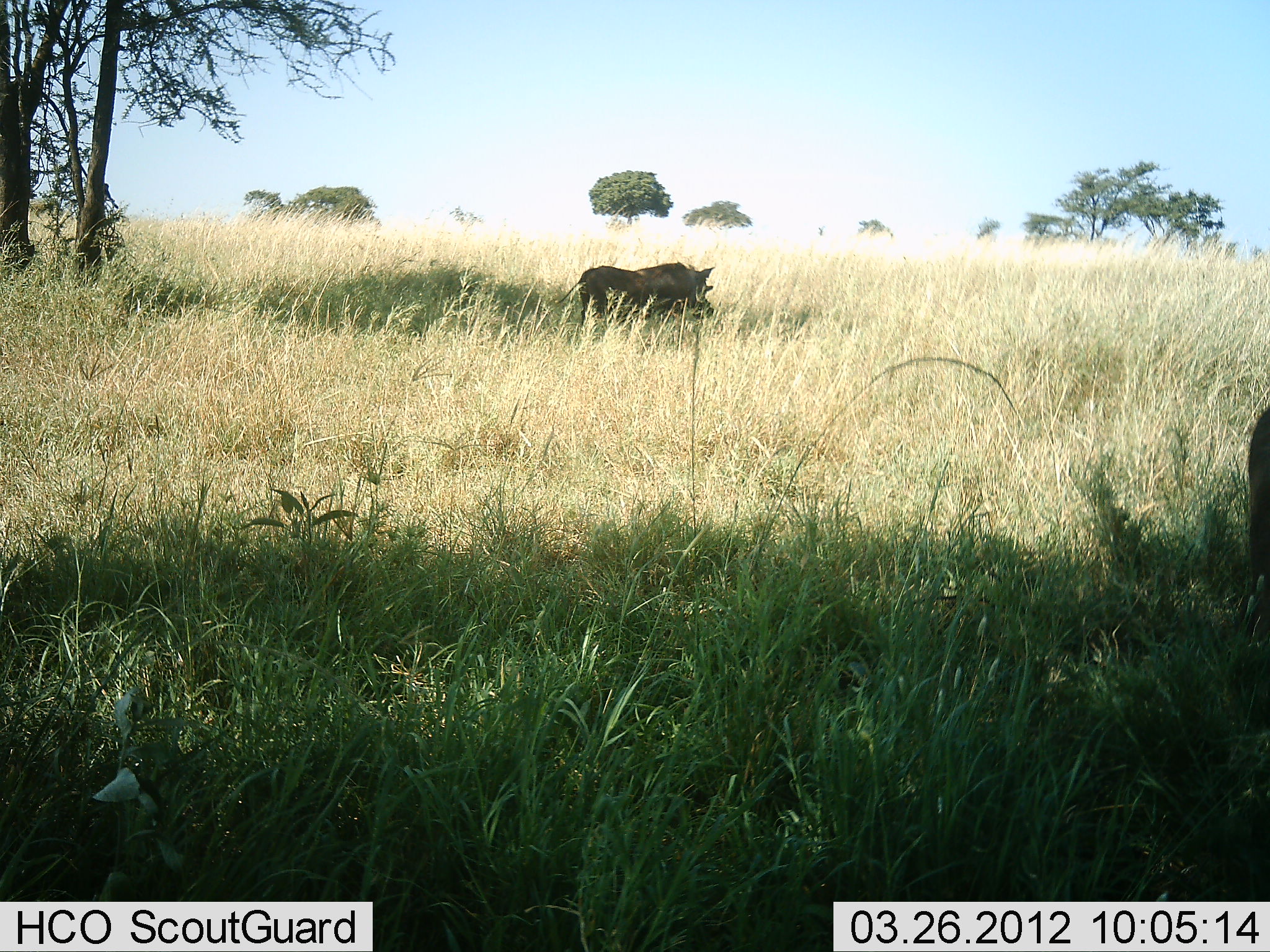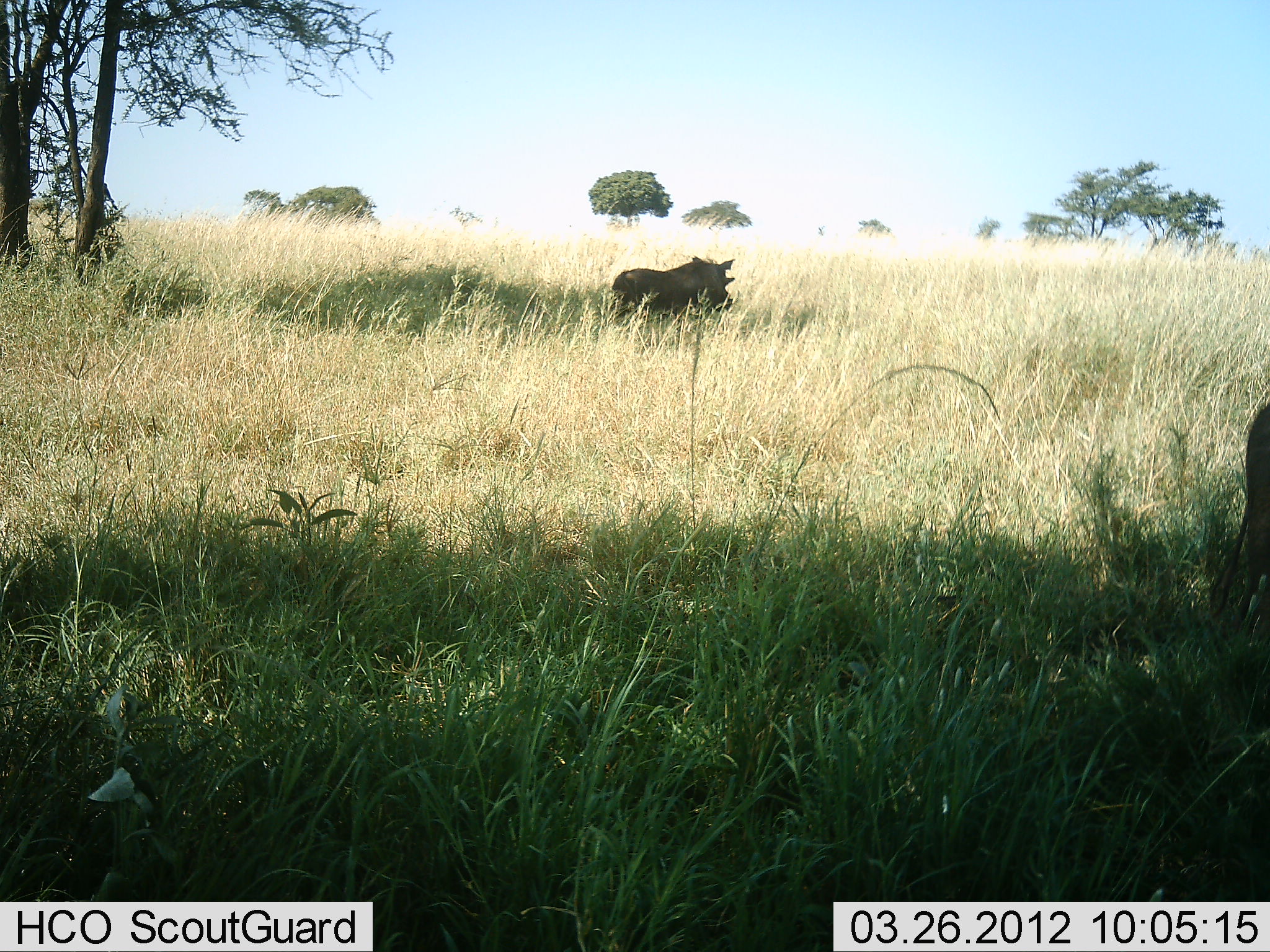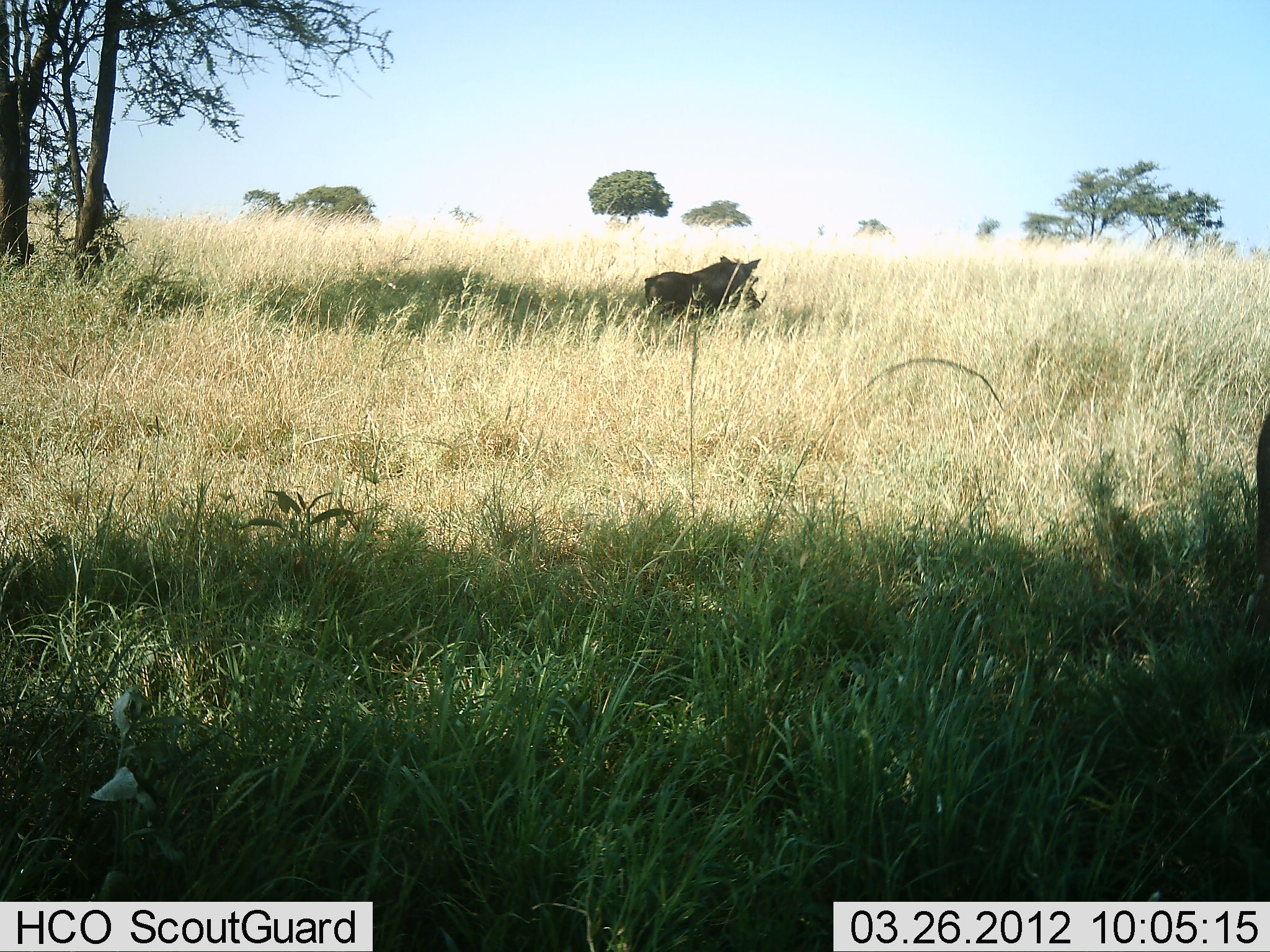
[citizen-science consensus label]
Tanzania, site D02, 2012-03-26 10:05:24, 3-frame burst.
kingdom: Animalia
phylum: Chordata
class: Mammalia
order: Artiodactyla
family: Suidae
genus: Phacochoerus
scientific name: Phacochoerus africanus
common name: warthog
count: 1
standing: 21%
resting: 0%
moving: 93%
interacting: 0%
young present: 0%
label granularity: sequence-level